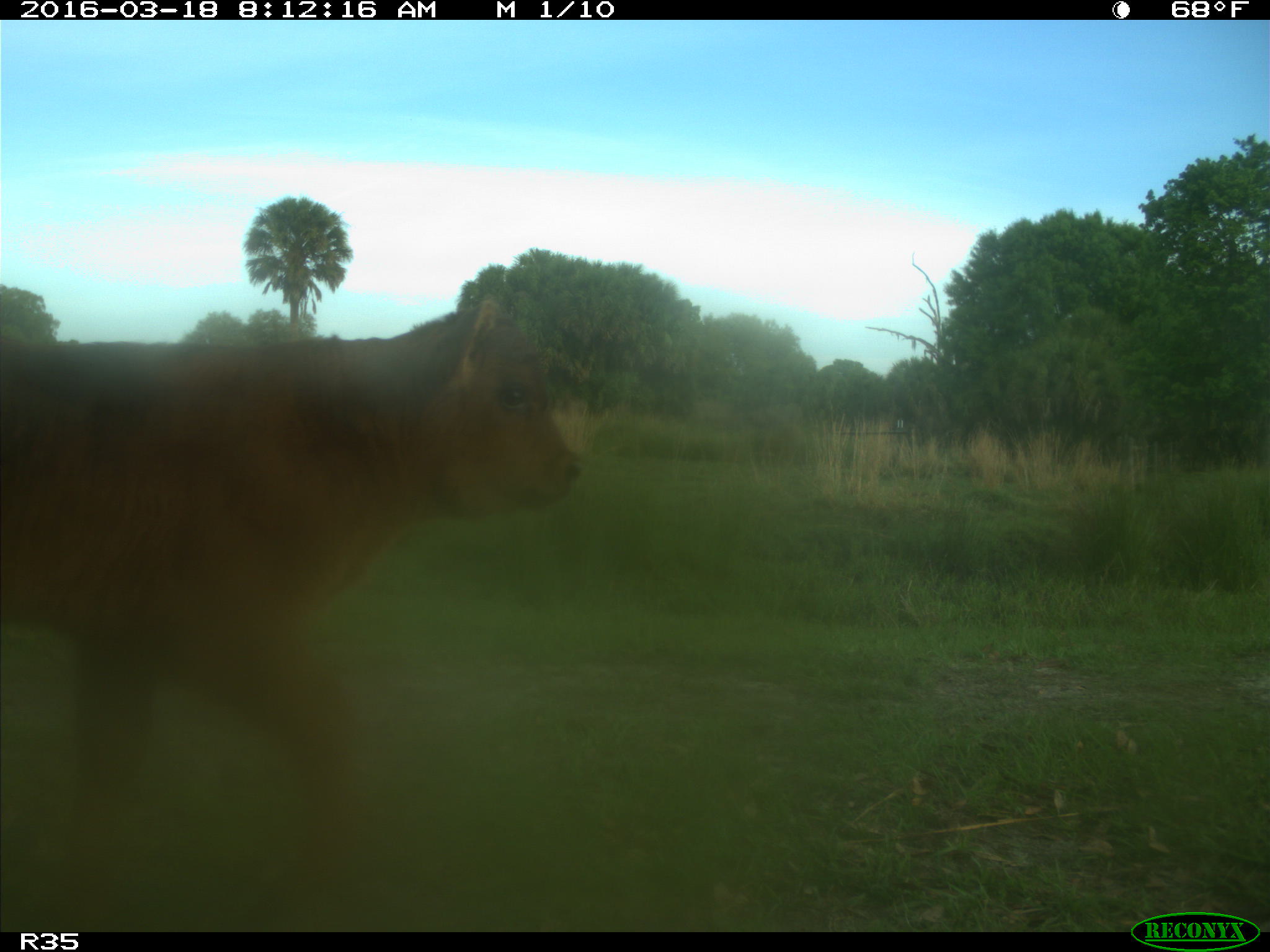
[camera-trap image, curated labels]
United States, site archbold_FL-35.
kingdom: Animalia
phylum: Chordata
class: Mammalia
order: Artiodactyla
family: Bovidae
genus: Bos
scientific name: Bos taurus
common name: domestic cow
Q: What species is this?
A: Bos taurus (domestic cow).